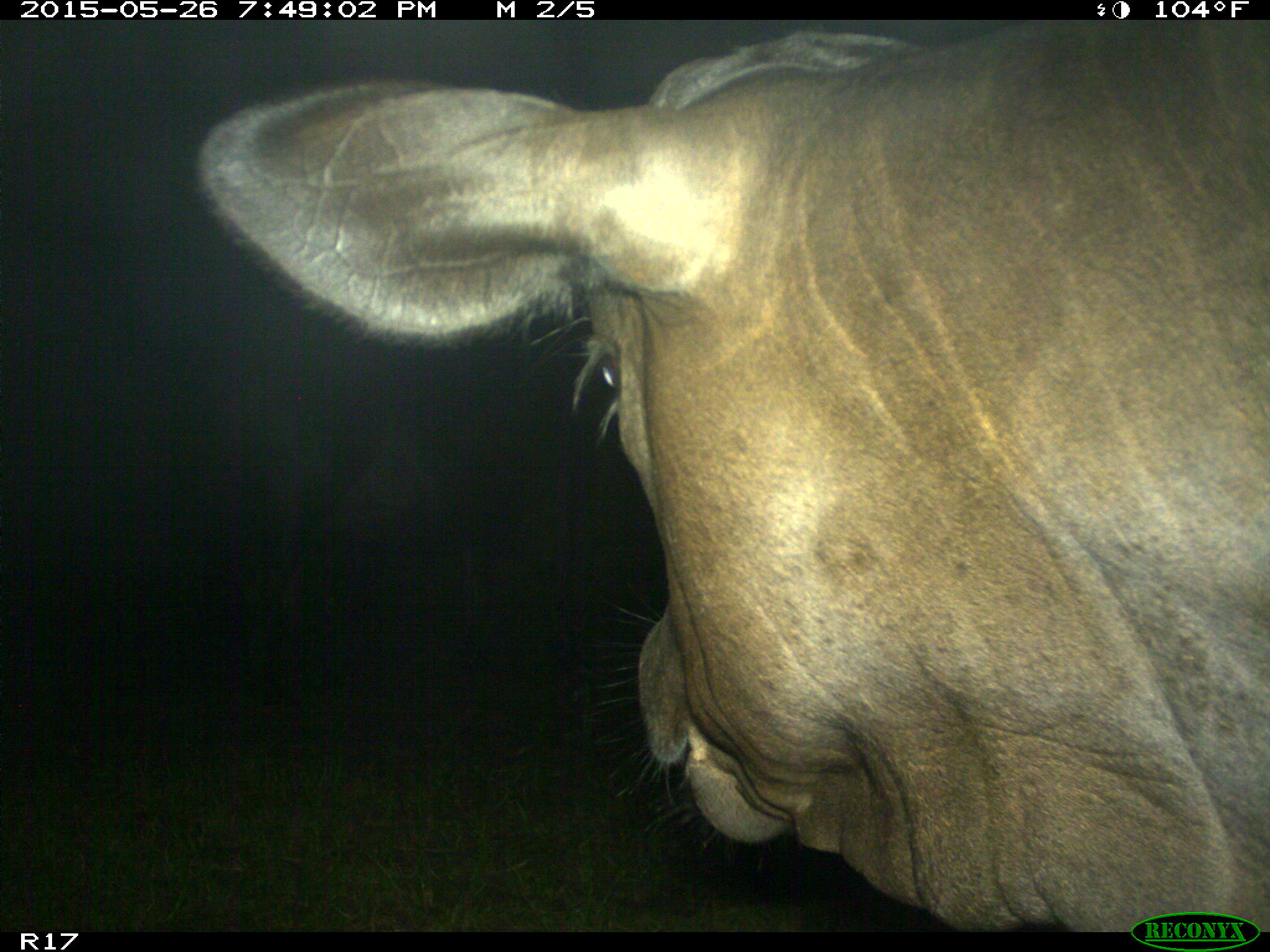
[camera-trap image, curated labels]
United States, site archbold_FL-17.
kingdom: Animalia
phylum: Chordata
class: Mammalia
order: Artiodactyla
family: Bovidae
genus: Bos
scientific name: Bos taurus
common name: domestic cow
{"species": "Bos taurus (domestic cow)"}